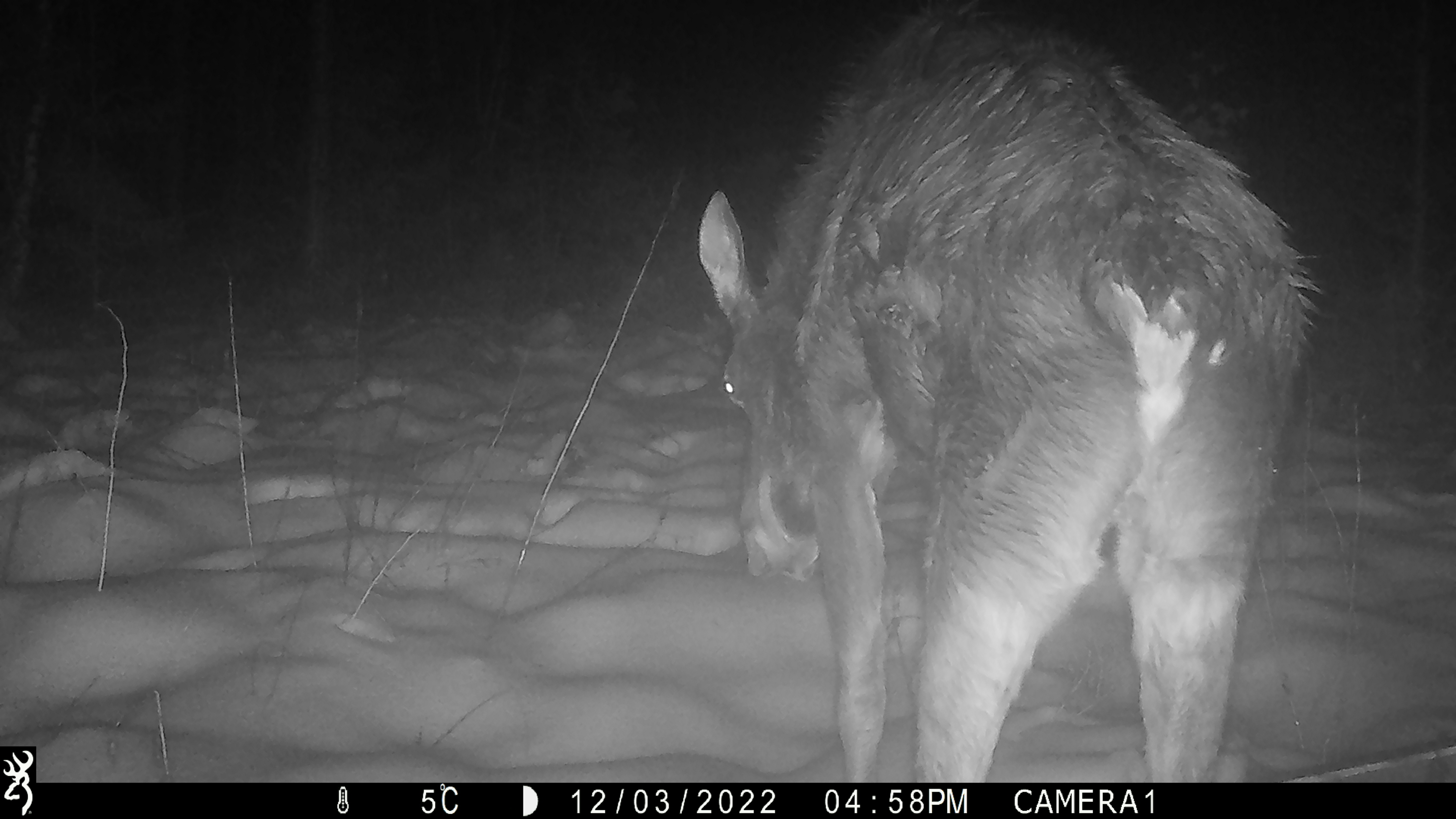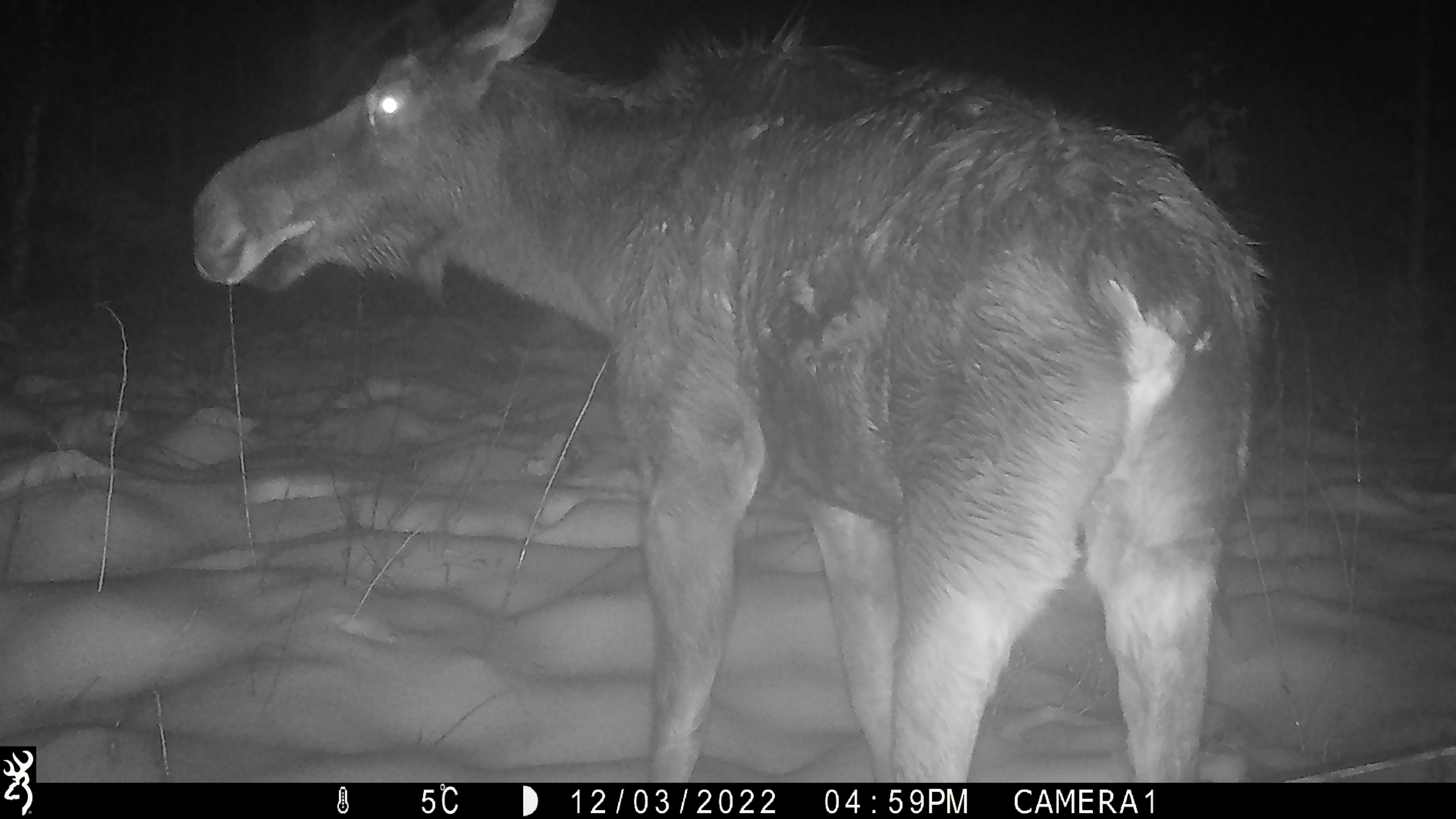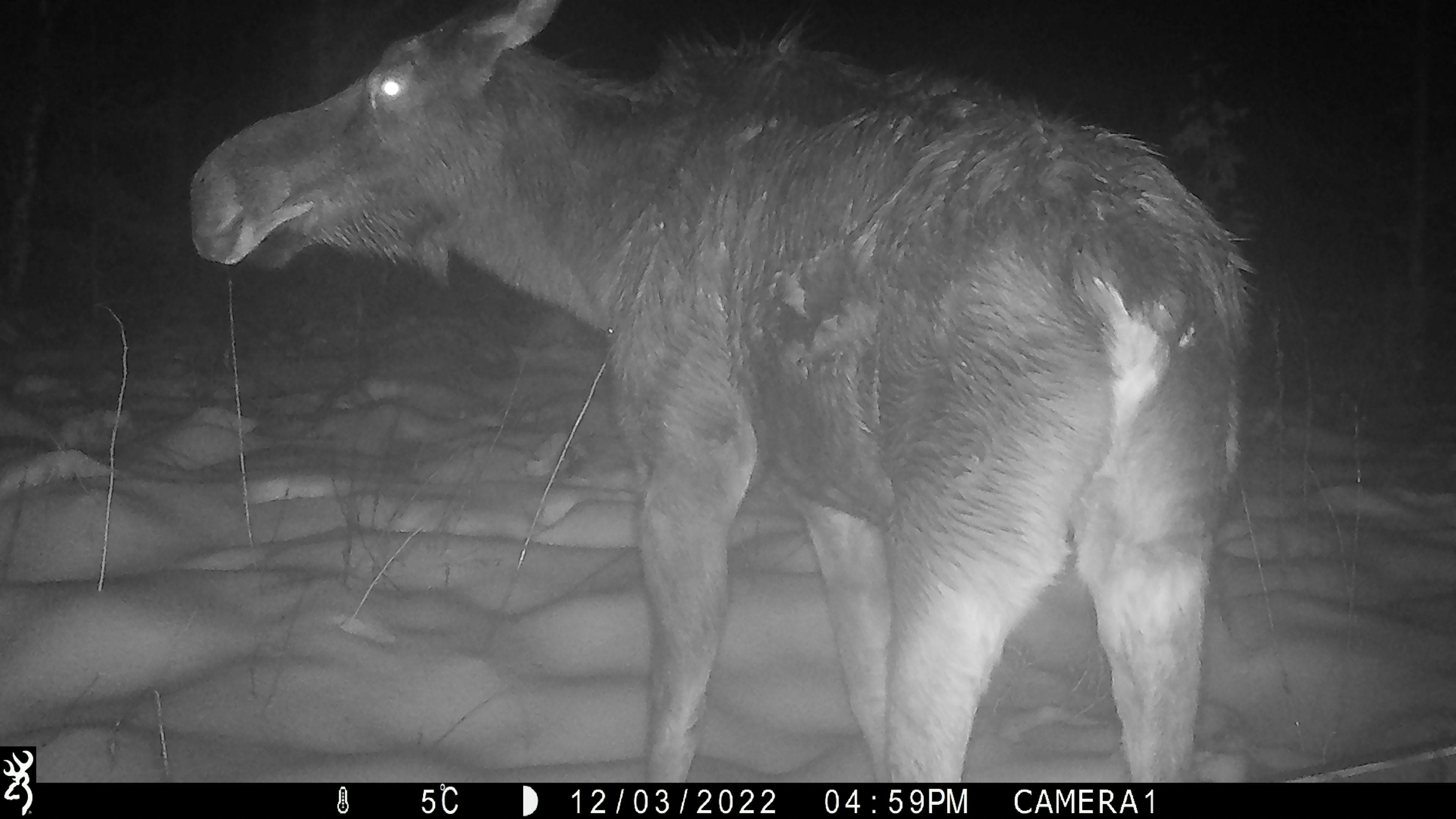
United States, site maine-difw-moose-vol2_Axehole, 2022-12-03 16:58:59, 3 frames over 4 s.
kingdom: Animalia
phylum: Chordata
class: Mammalia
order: Artiodactyla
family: Cervidae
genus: Alces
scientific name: Alces alces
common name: moose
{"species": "moose (Alces alces)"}